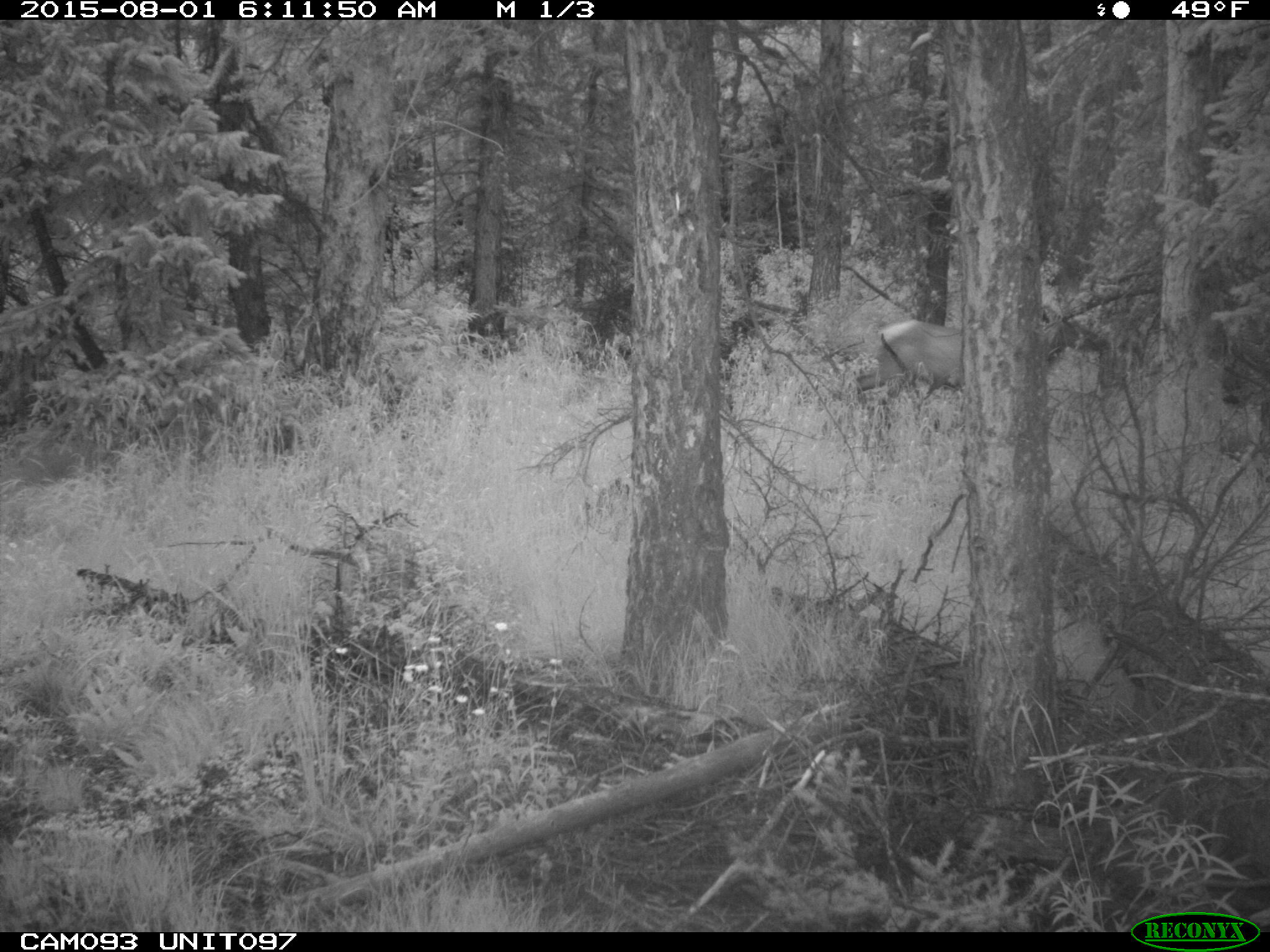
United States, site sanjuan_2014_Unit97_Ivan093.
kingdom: Animalia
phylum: Chordata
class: Mammalia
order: Artiodactyla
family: Cervidae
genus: Cervus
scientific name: Cervus elaphus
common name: red deer